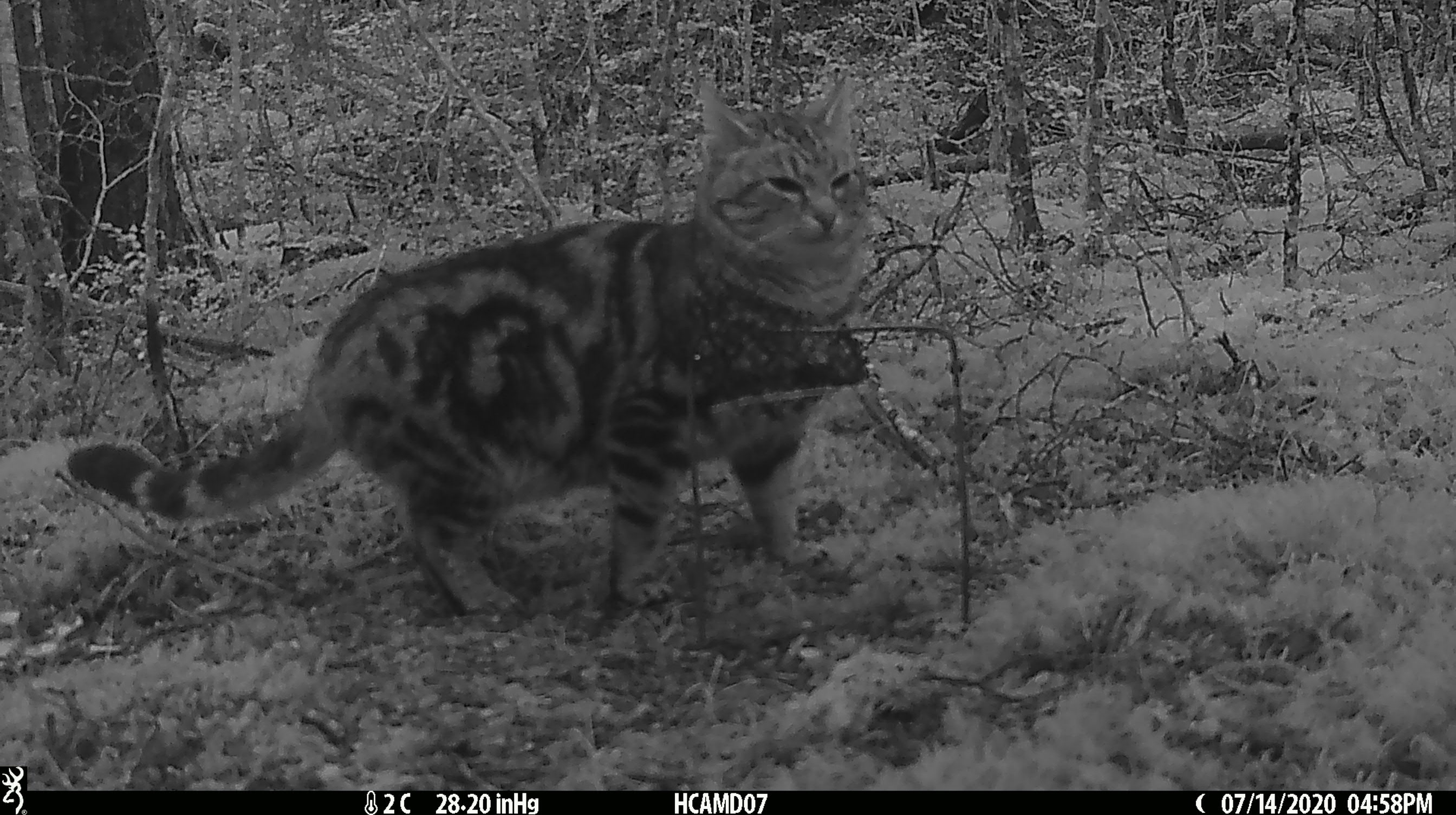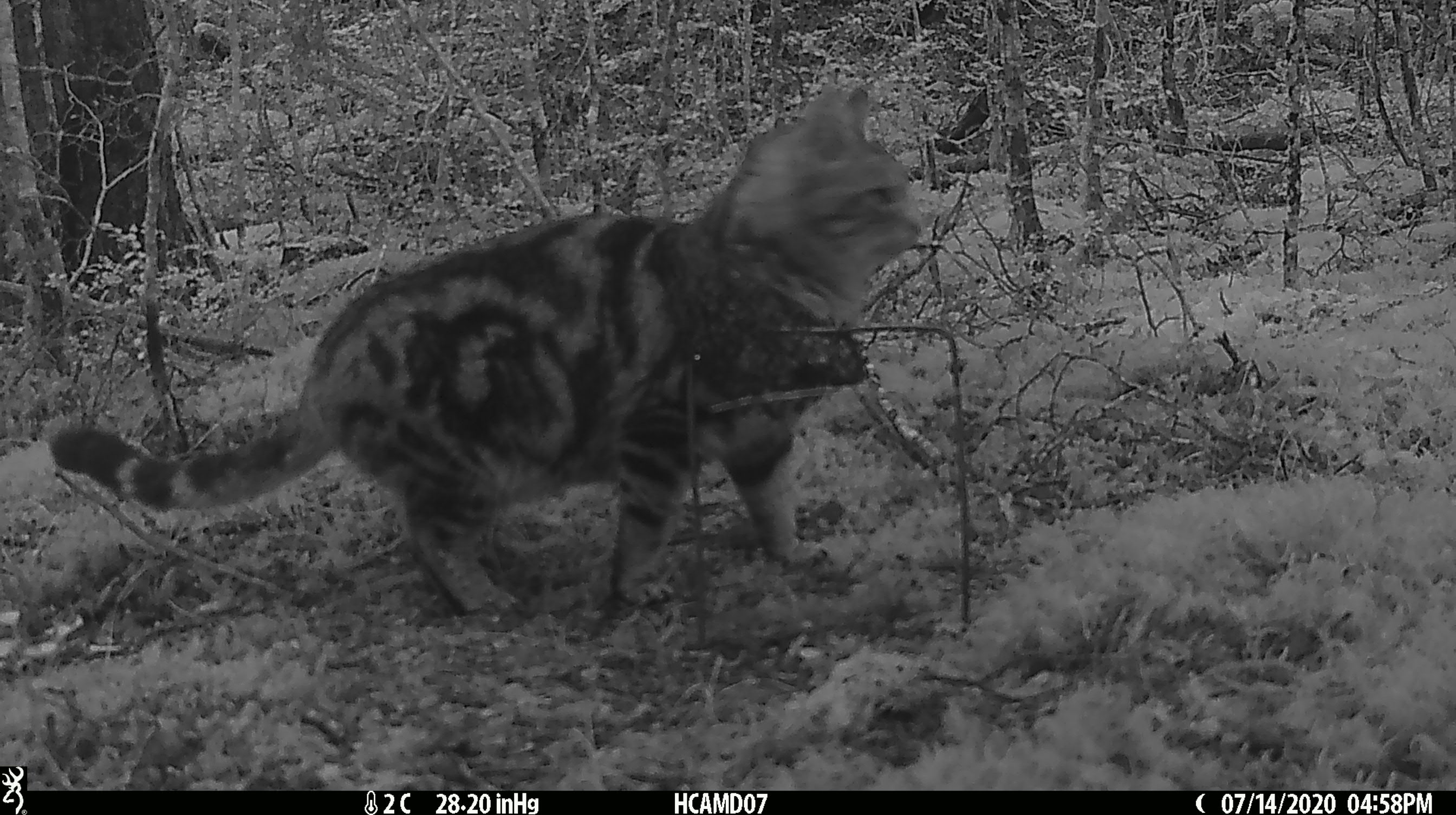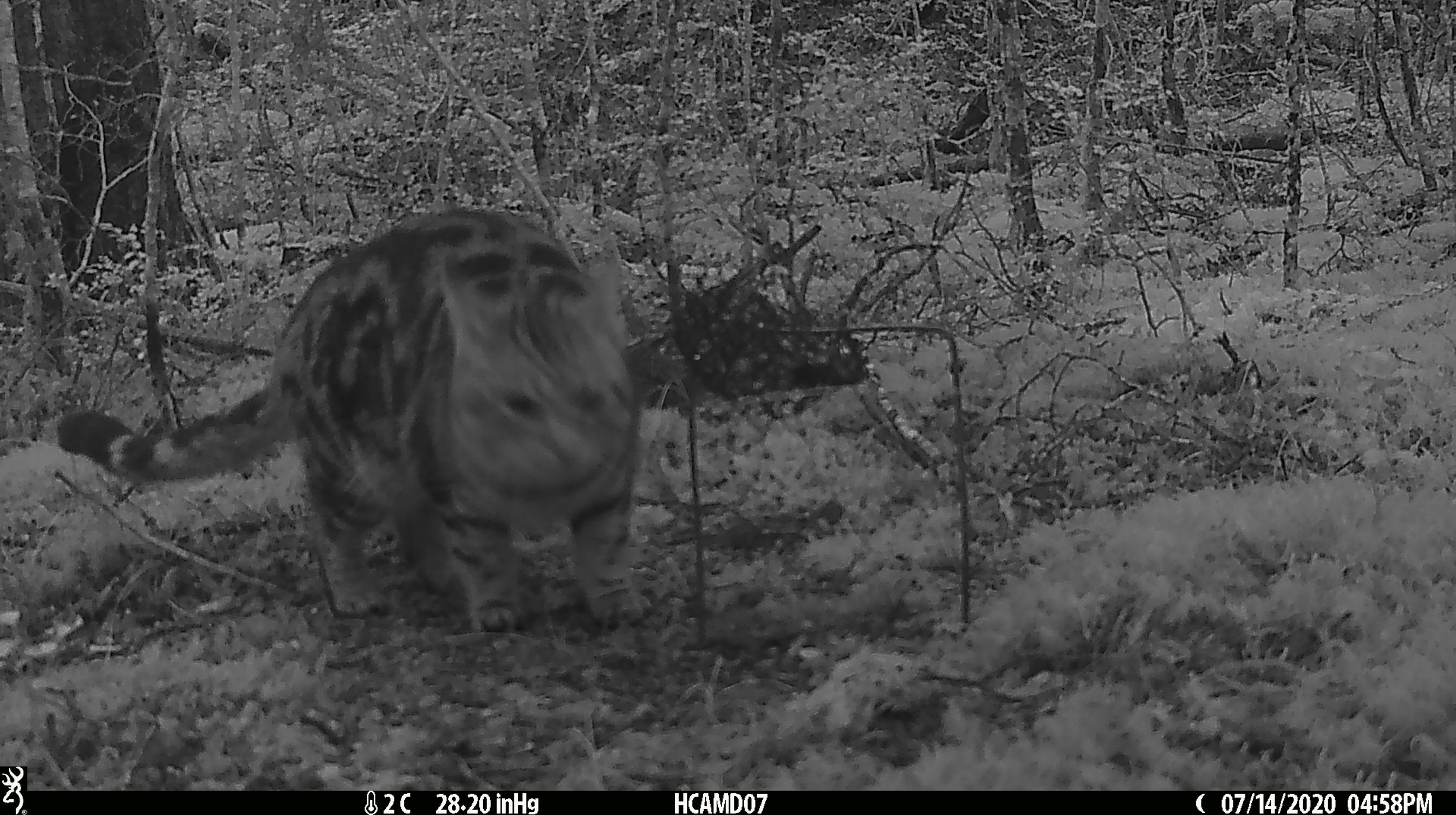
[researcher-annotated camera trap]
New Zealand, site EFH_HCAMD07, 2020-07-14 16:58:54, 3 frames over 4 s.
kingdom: Animalia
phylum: Chordata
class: Mammalia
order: Carnivora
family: Felidae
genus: Felis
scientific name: Felis catus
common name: domestic cat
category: cat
Cat (domestic cat) (Felis catus).